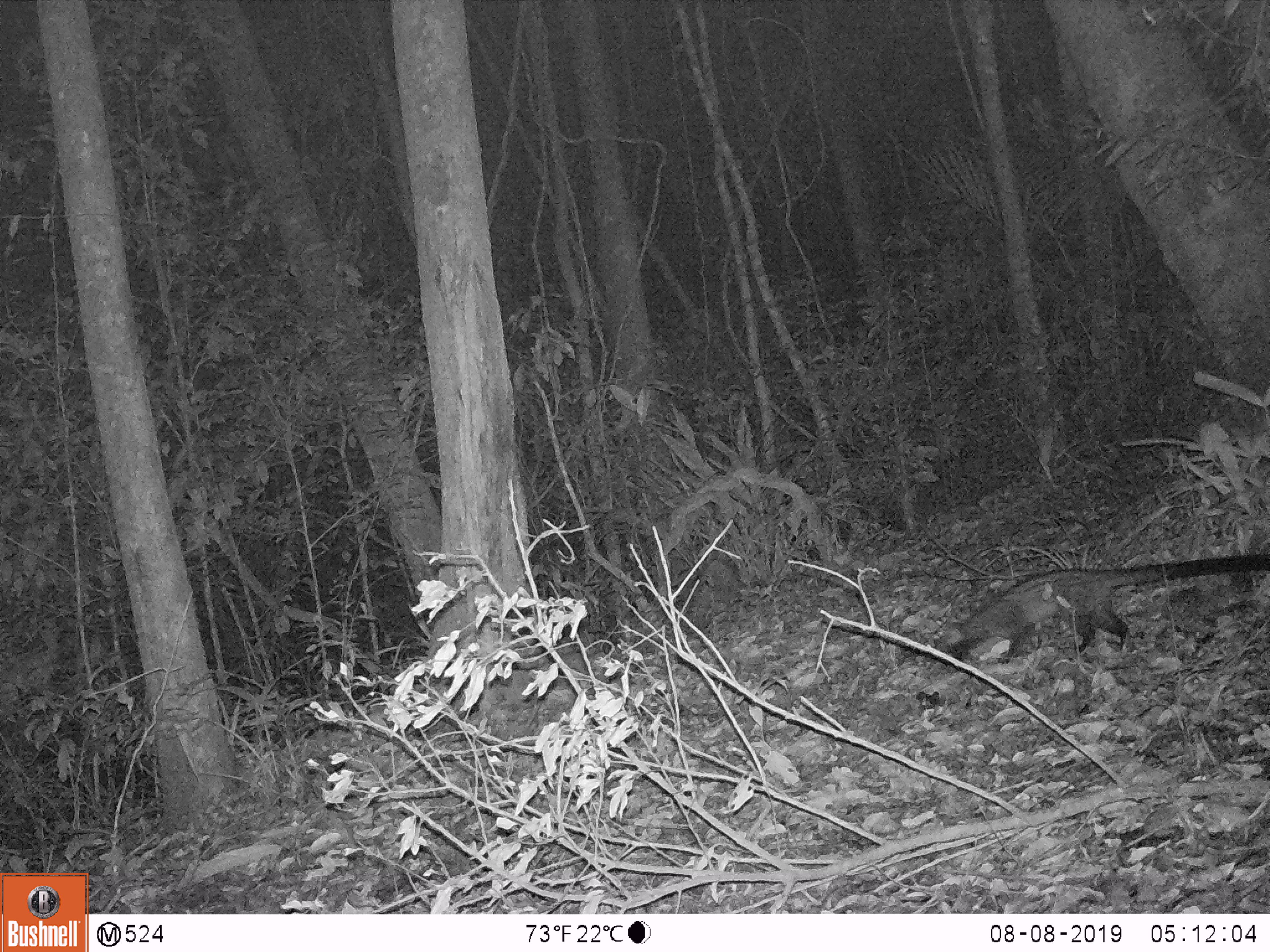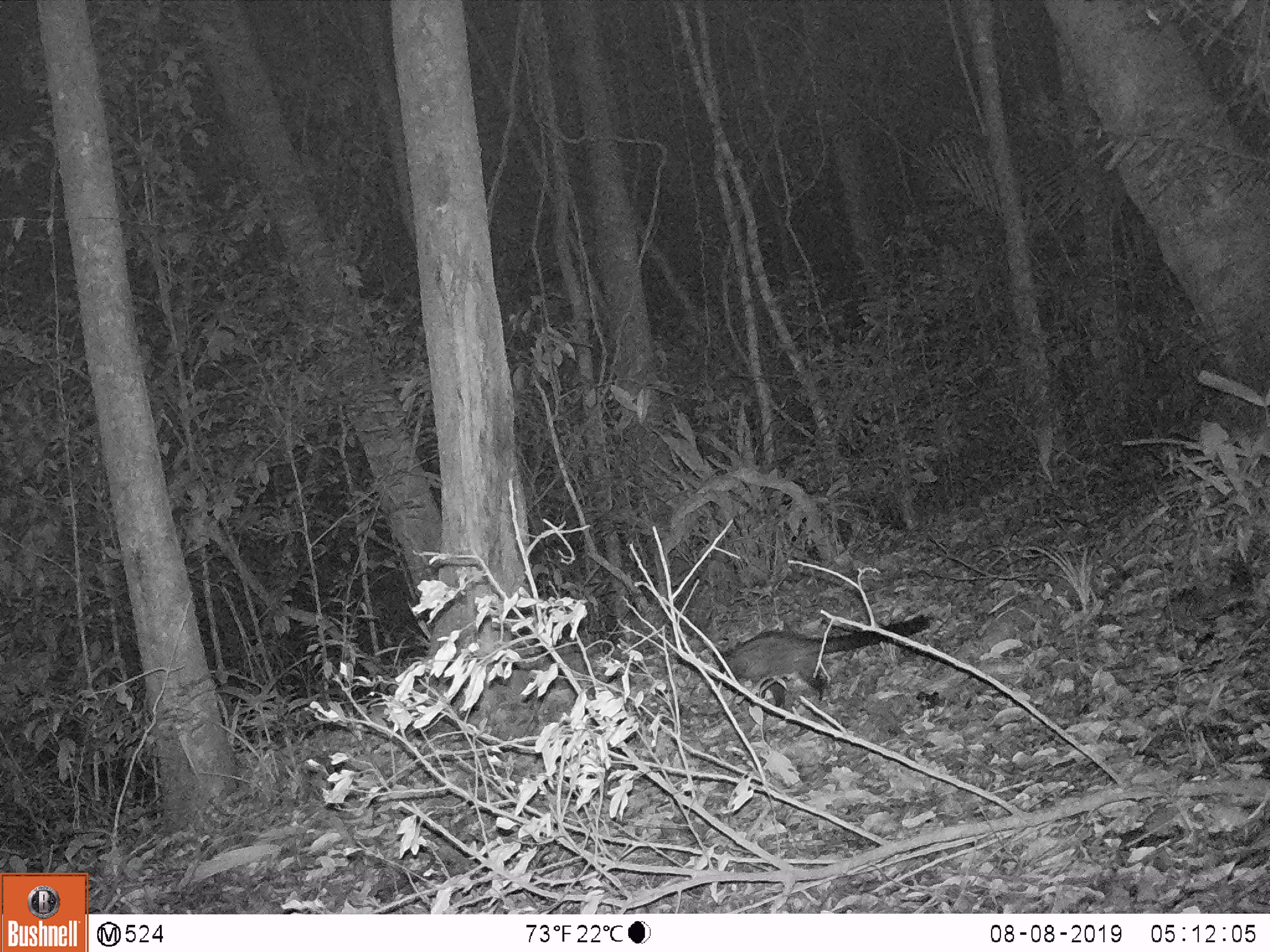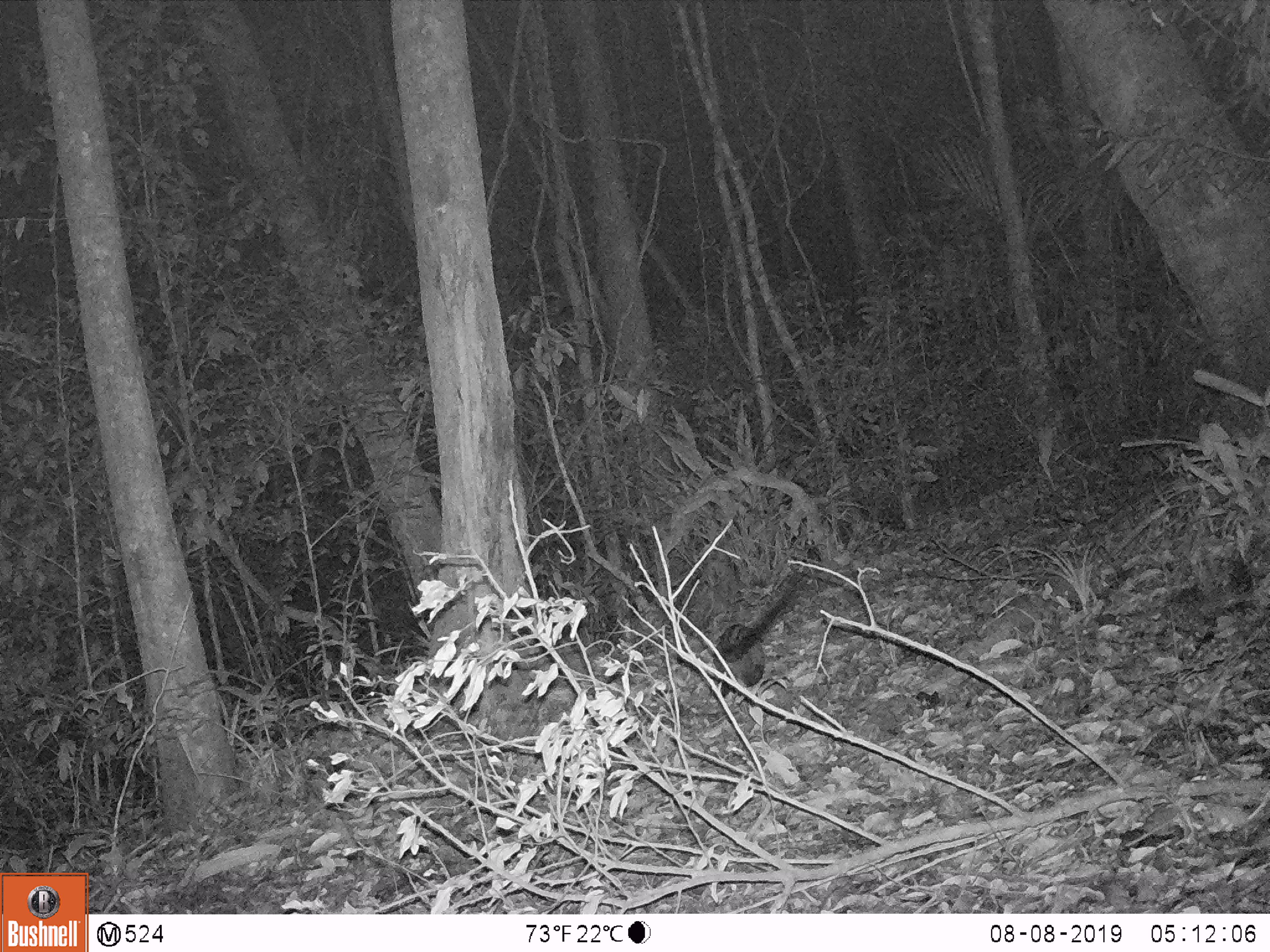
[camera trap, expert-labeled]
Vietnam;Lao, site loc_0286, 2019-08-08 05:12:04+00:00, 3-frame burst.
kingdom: Animalia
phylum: Chordata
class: Mammalia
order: Carnivora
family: Viverridae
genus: Paradoxurus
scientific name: Paradoxurus hermaphroditus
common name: common palm civet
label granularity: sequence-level